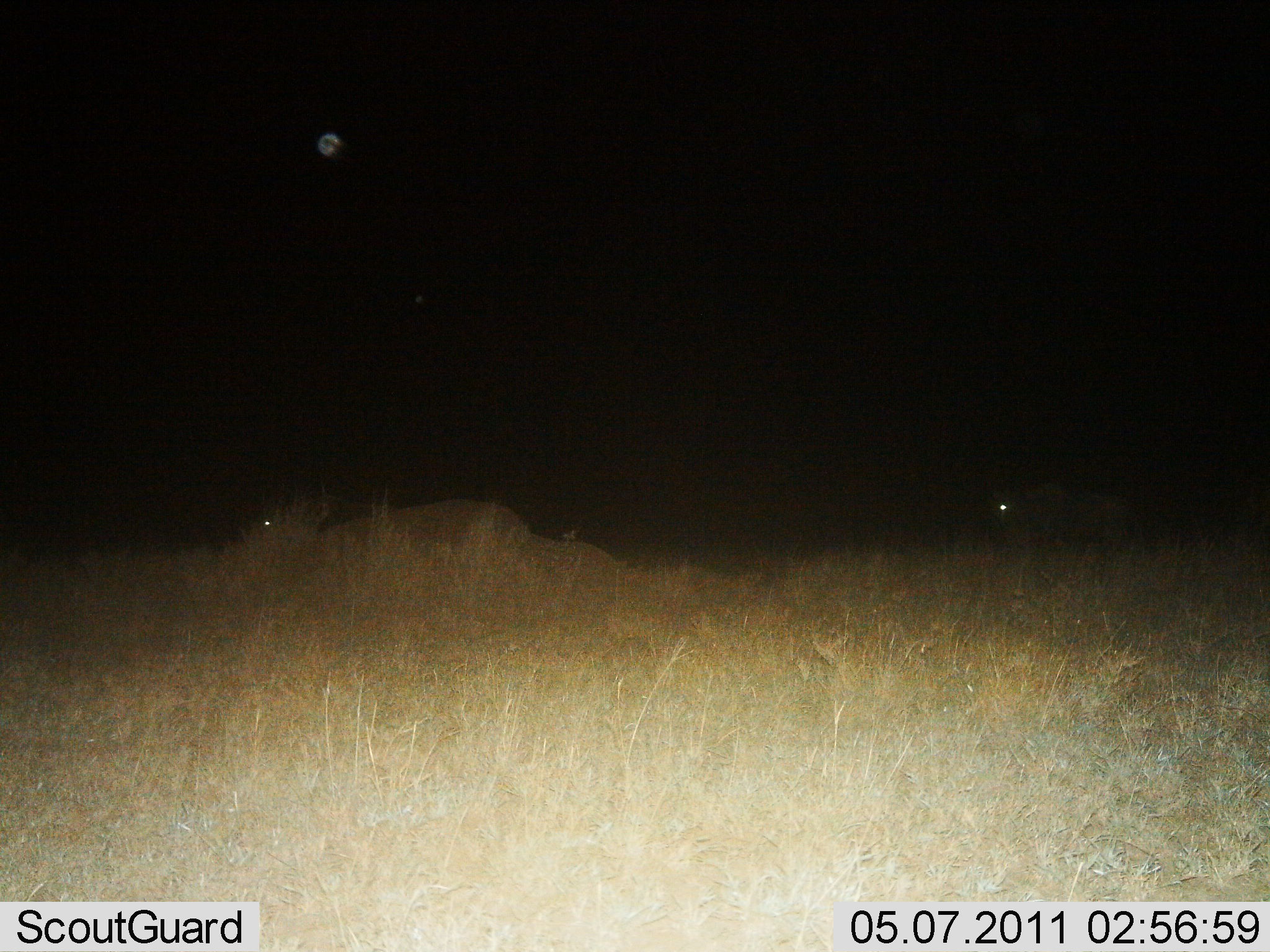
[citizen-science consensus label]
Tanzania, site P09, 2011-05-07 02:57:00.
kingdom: Animalia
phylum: Chordata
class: Mammalia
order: Artiodactyla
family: Bovidae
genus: Connochaetes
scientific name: Connochaetes taurinus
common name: blue wildebeest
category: wildebeest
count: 2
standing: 29%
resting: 14%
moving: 57%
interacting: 0%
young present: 0%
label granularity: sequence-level